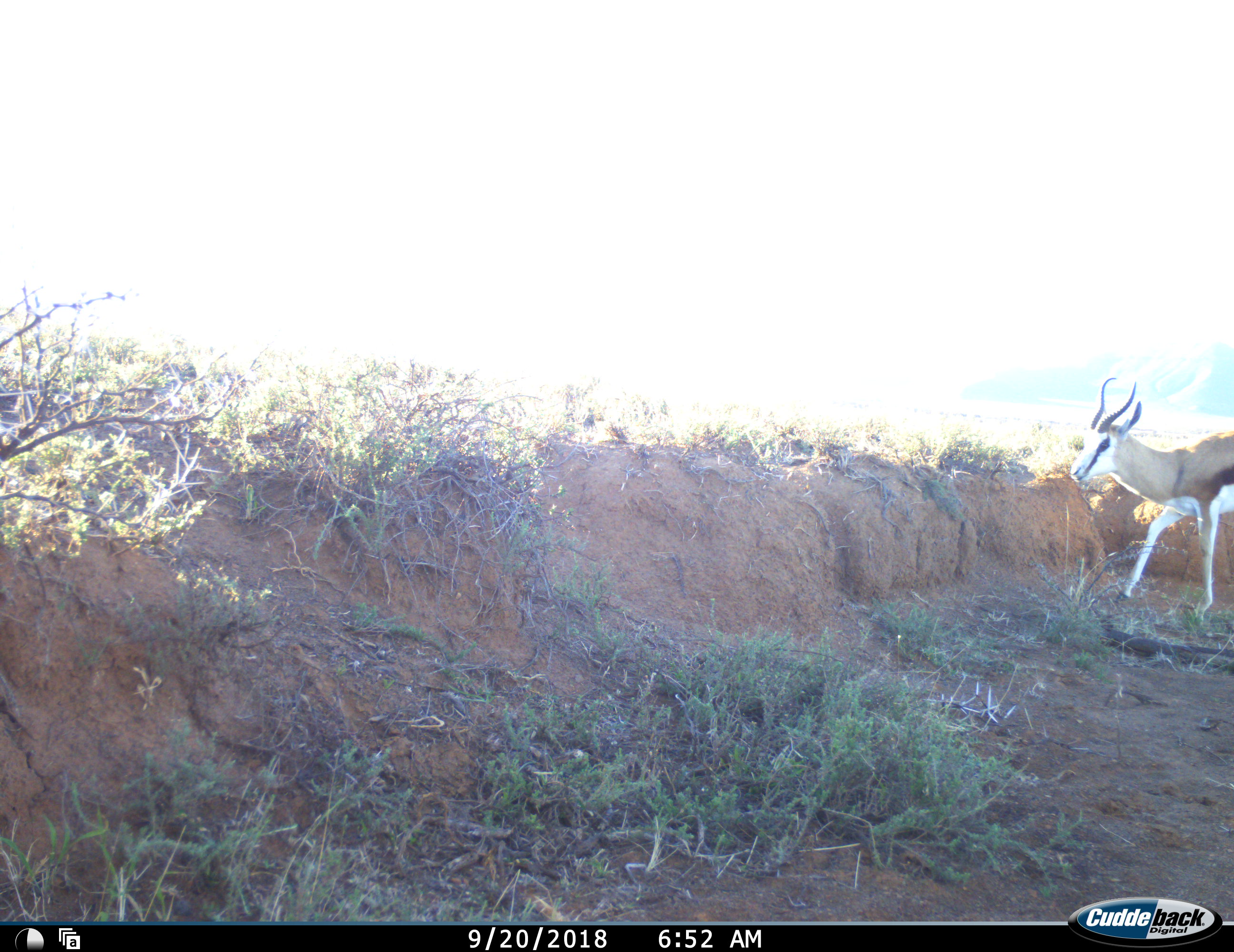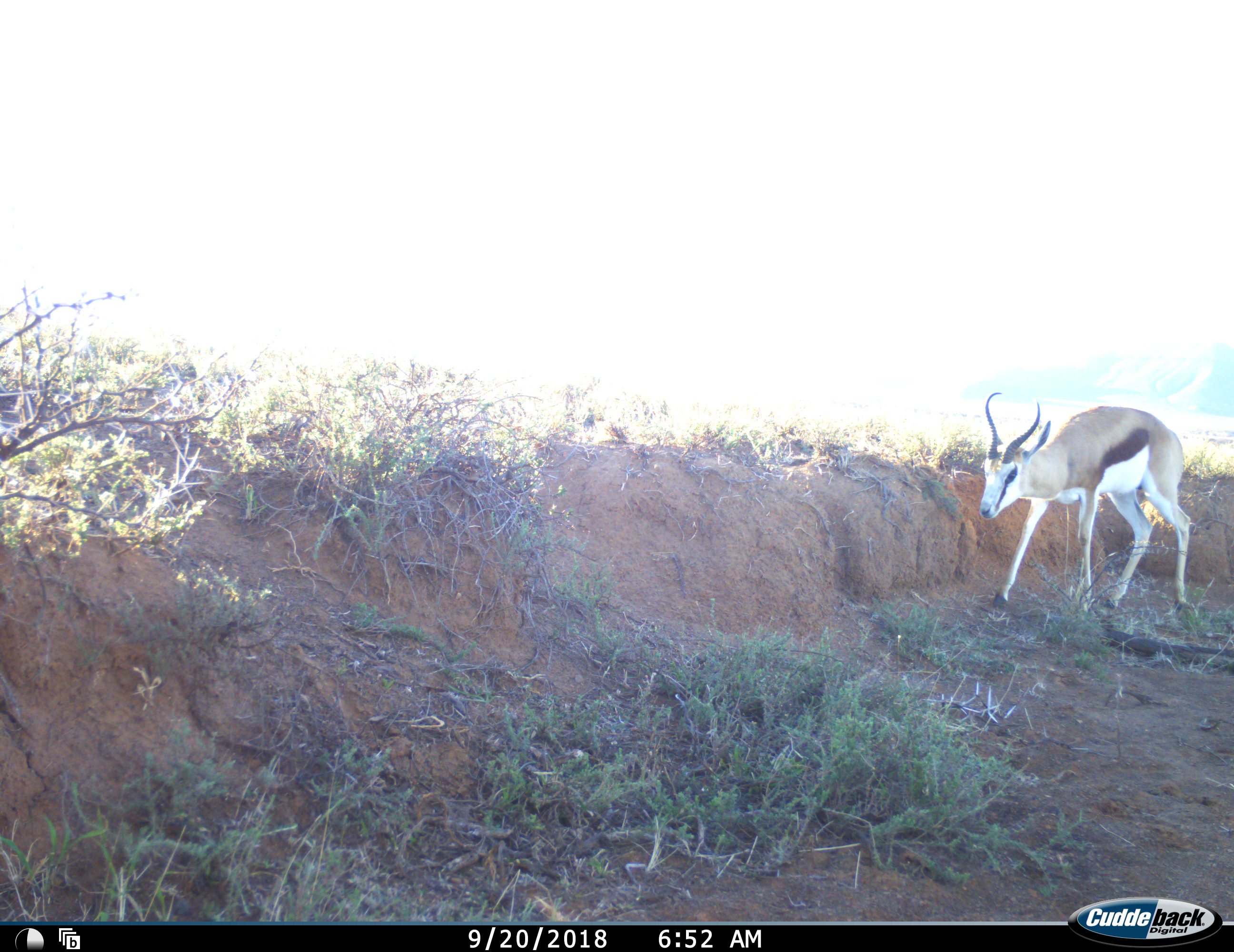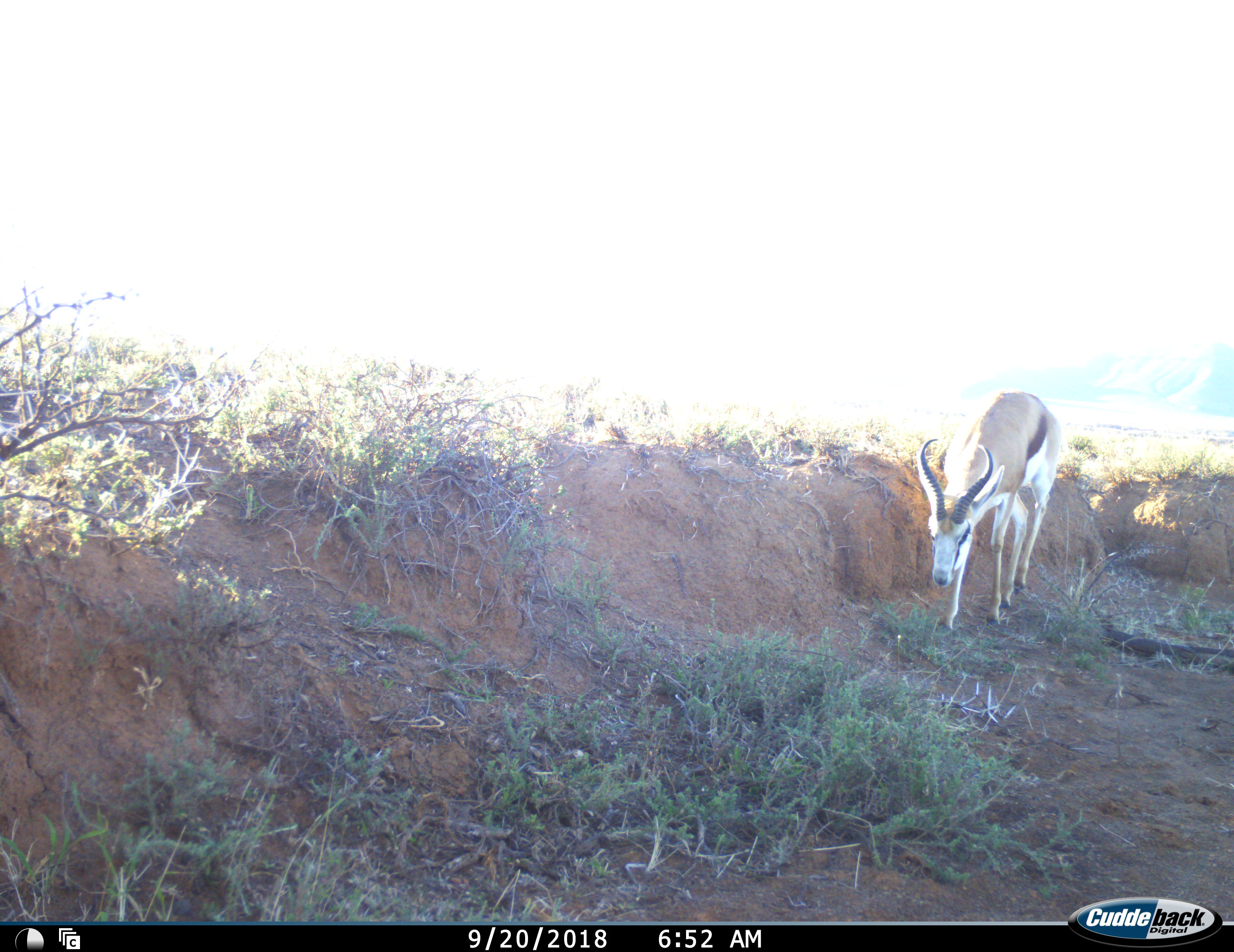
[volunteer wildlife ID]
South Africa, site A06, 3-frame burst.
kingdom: Animalia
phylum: Chordata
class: Mammalia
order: Artiodactyla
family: Bovidae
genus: Antidorcas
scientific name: Antidorcas marsupialis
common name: springbok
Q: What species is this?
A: Springbok (Antidorcas marsupialis).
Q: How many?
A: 1.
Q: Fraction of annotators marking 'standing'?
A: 0%.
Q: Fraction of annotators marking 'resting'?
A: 0%.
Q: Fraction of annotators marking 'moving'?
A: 100%.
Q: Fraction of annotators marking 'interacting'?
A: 0%.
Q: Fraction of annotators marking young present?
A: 0%.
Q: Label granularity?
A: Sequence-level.